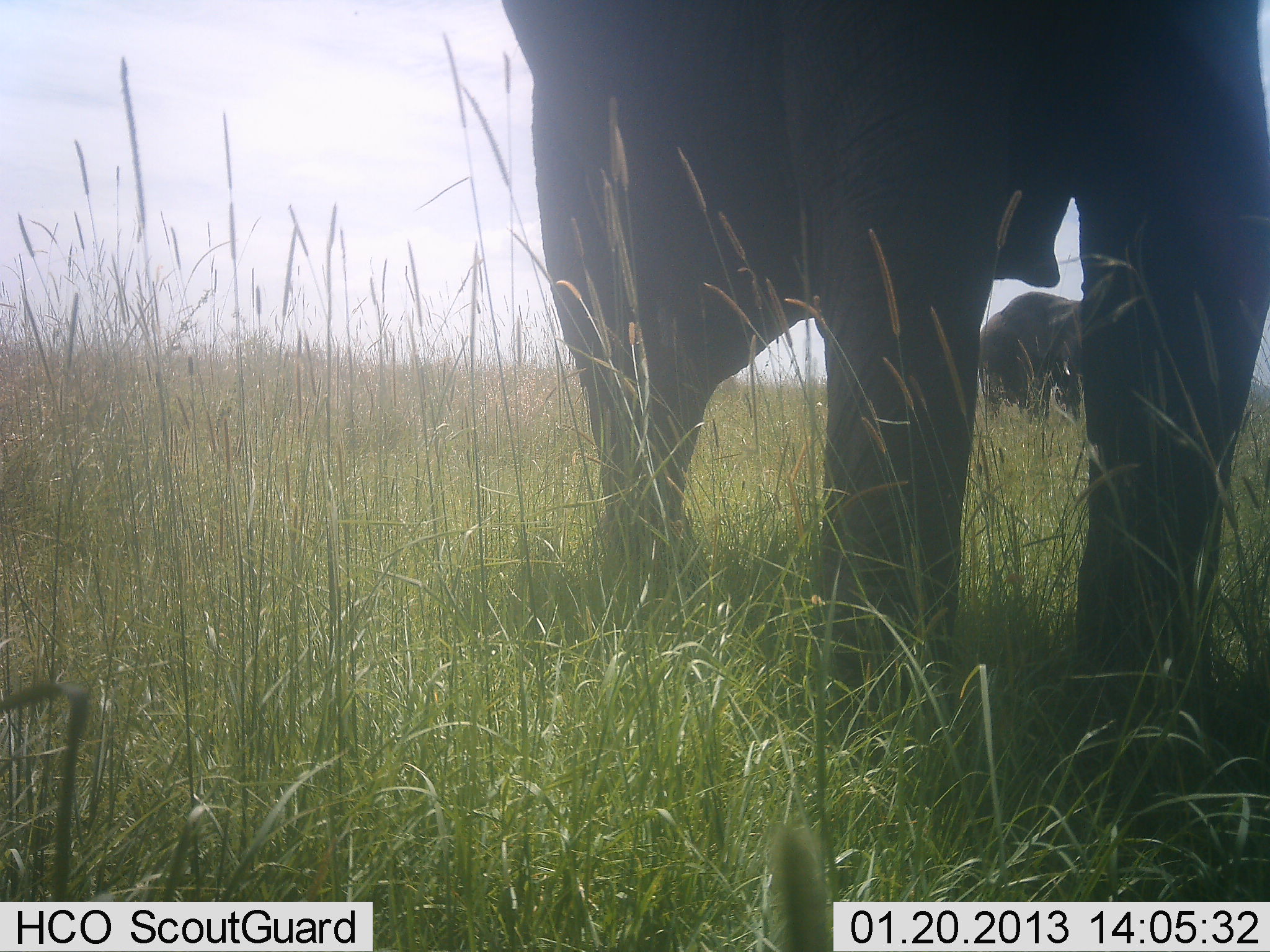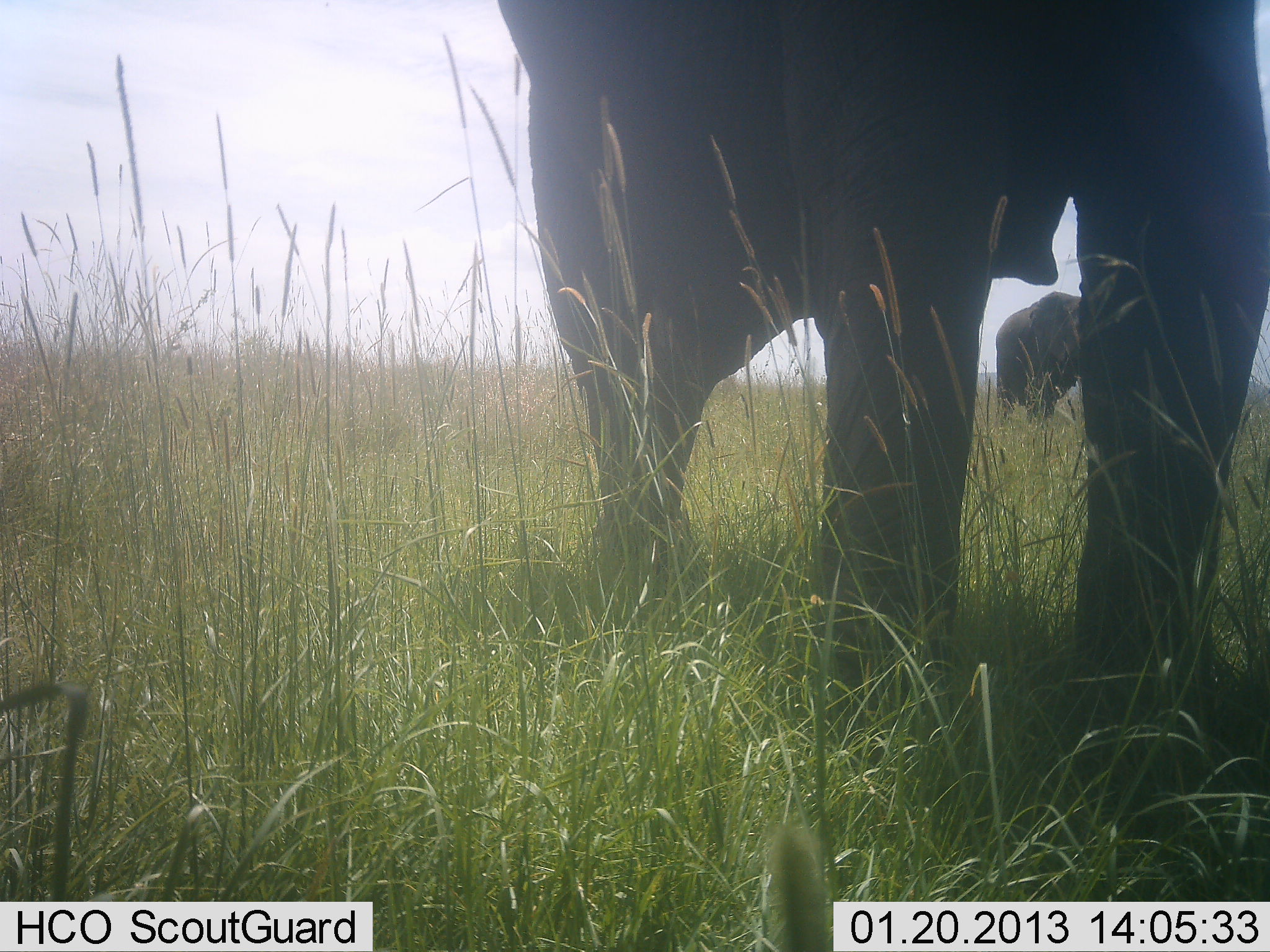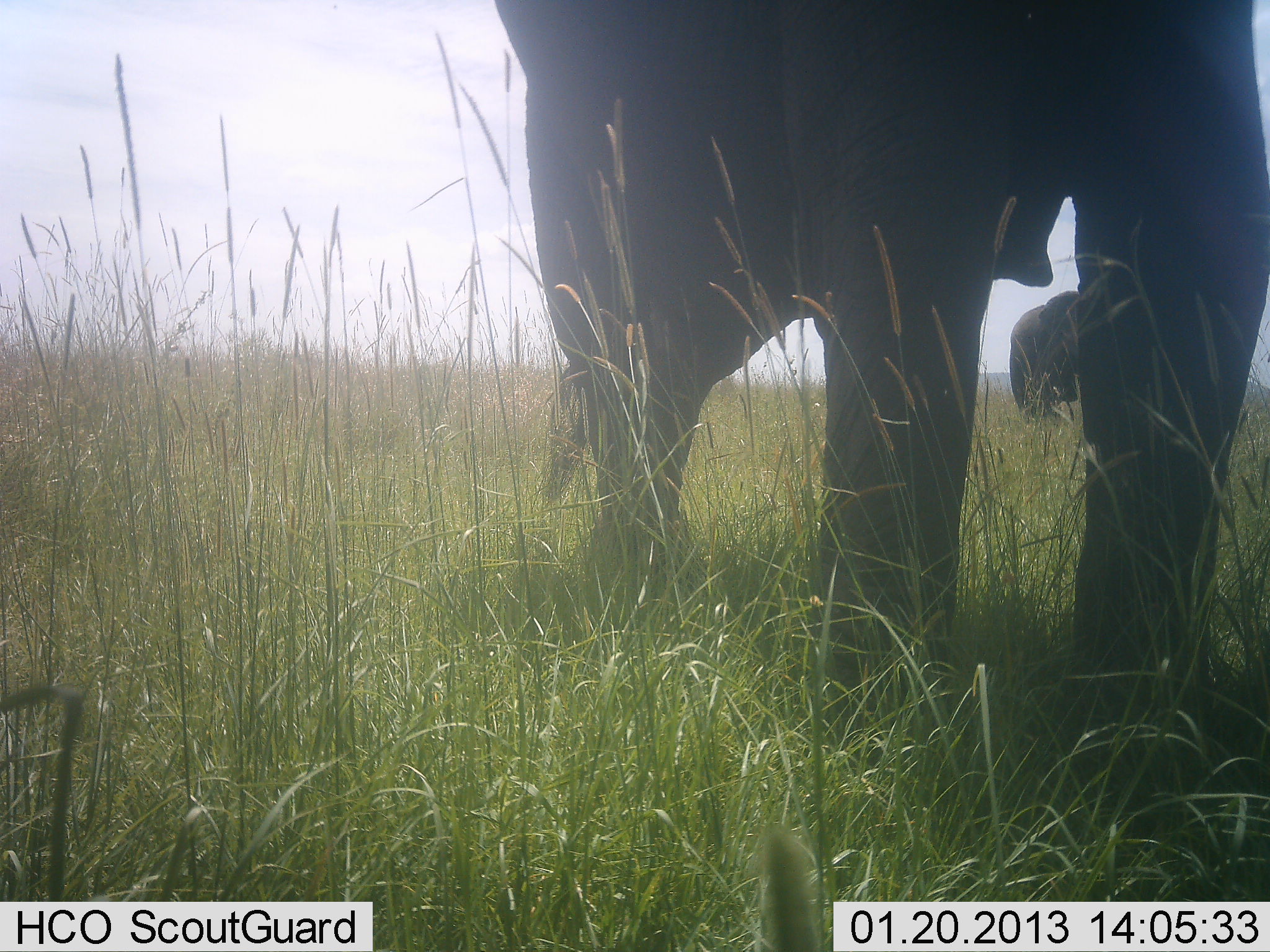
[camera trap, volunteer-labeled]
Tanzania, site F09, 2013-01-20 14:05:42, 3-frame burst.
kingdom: Animalia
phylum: Chordata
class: Mammalia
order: Proboscidea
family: Elephantidae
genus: Loxodonta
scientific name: Loxodonta africana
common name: african bush elephant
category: elephant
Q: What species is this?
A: Elephant (african bush elephant) (Loxodonta africana).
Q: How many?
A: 2.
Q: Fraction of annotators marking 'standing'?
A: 78%.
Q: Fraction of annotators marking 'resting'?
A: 0%.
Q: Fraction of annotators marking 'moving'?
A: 58%.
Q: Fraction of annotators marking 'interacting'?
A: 0%.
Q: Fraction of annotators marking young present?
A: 3%.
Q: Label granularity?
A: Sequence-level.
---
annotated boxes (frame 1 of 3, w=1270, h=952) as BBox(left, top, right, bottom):
animal: BBox(500, 0, 1270, 692); BBox(978, 292, 1084, 423)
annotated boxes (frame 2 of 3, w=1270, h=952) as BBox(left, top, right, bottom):
animal: BBox(499, 0, 1269, 705); BBox(995, 290, 1081, 422)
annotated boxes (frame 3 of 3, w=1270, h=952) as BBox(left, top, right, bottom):
animal: BBox(497, 0, 1270, 706); BBox(1009, 289, 1081, 422)